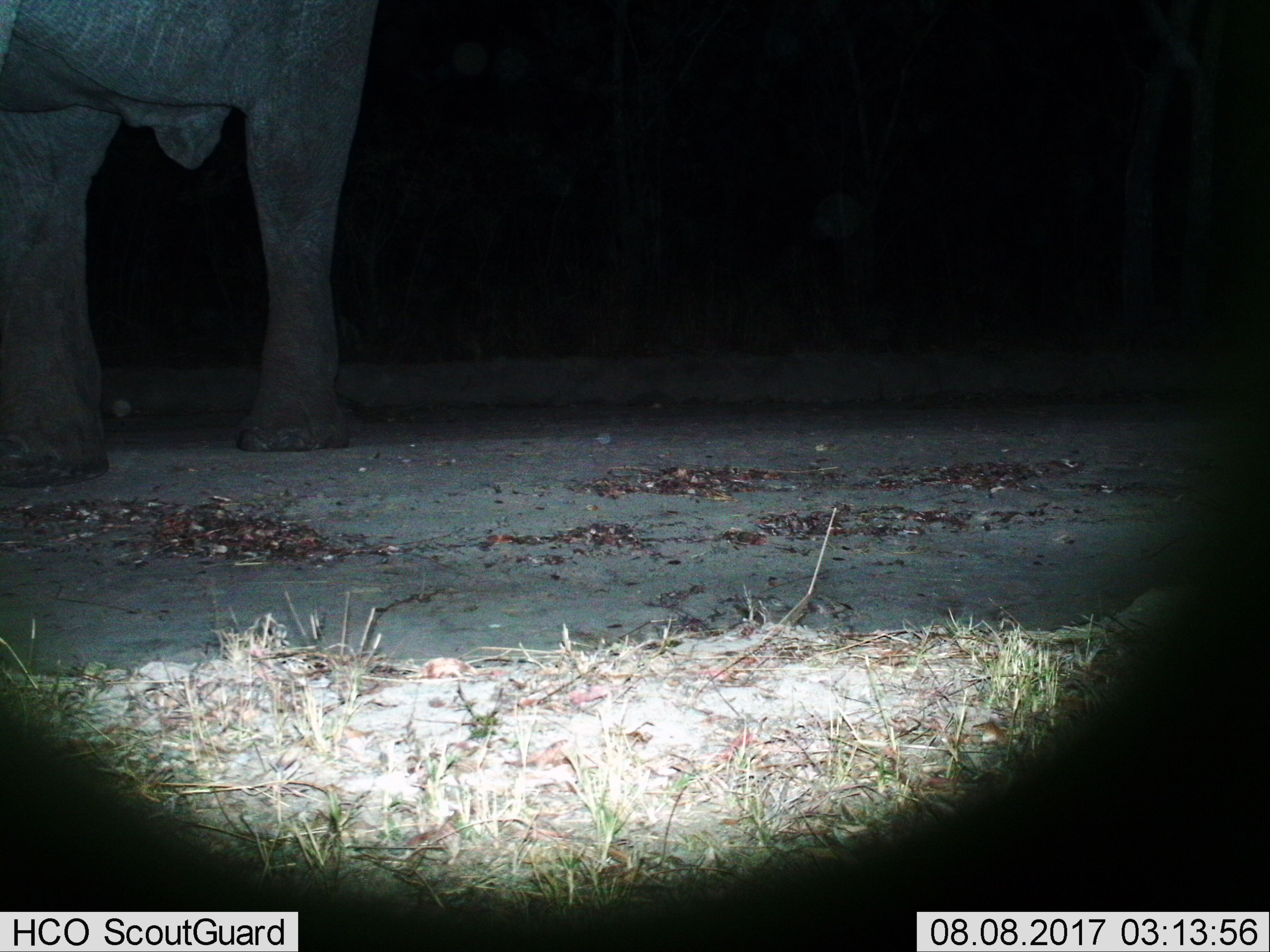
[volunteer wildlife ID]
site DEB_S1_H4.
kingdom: Animalia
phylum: Chordata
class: Mammalia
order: Proboscidea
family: Elephantidae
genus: Loxodonta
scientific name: Loxodonta africana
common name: african bush elephant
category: elephant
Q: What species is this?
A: Elephant (african bush elephant) (Loxodonta africana).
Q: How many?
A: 1.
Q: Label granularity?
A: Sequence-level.